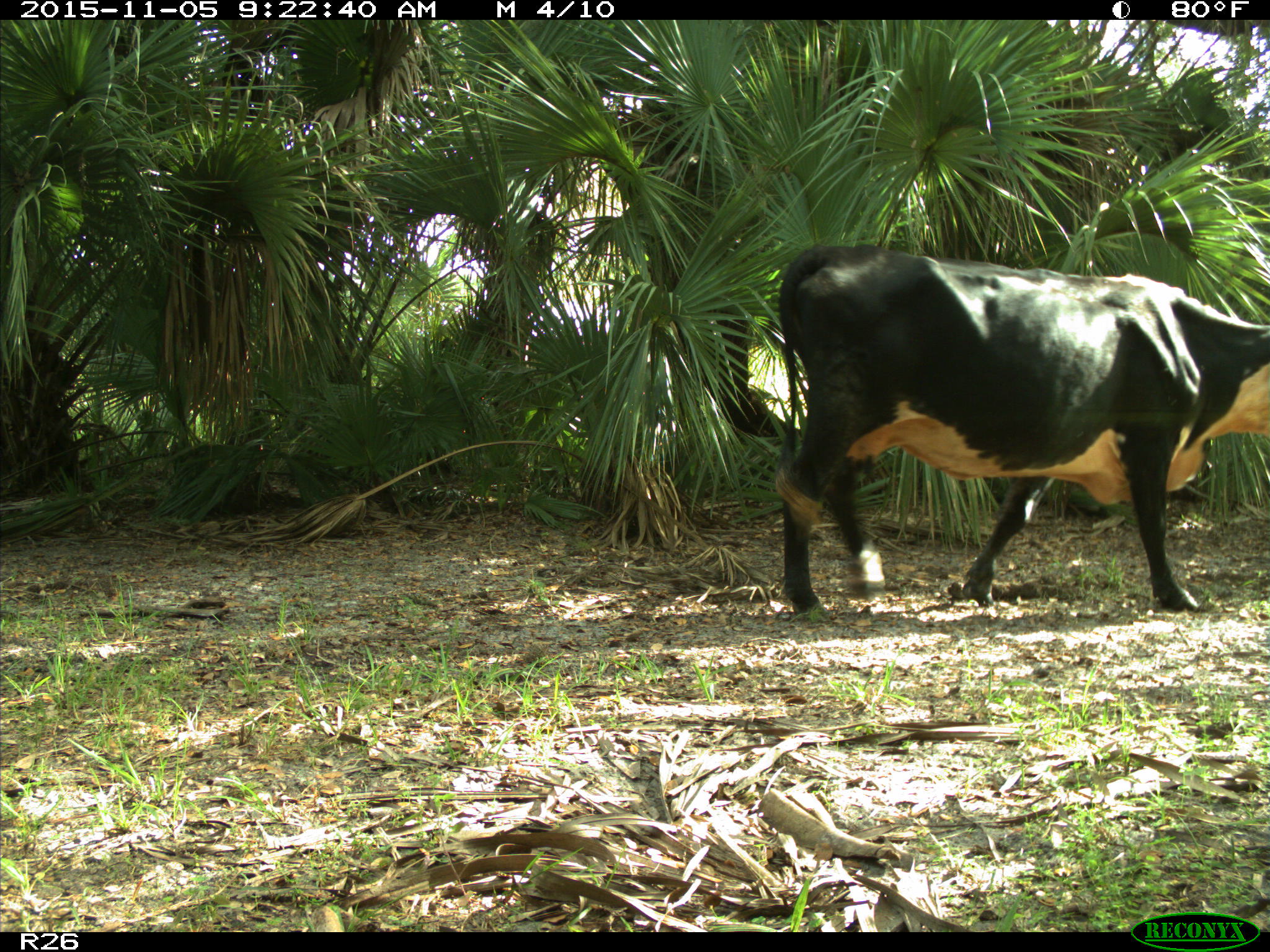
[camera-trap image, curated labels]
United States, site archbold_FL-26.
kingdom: Animalia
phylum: Chordata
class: Mammalia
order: Artiodactyla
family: Bovidae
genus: Bos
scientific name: Bos taurus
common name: domestic cow